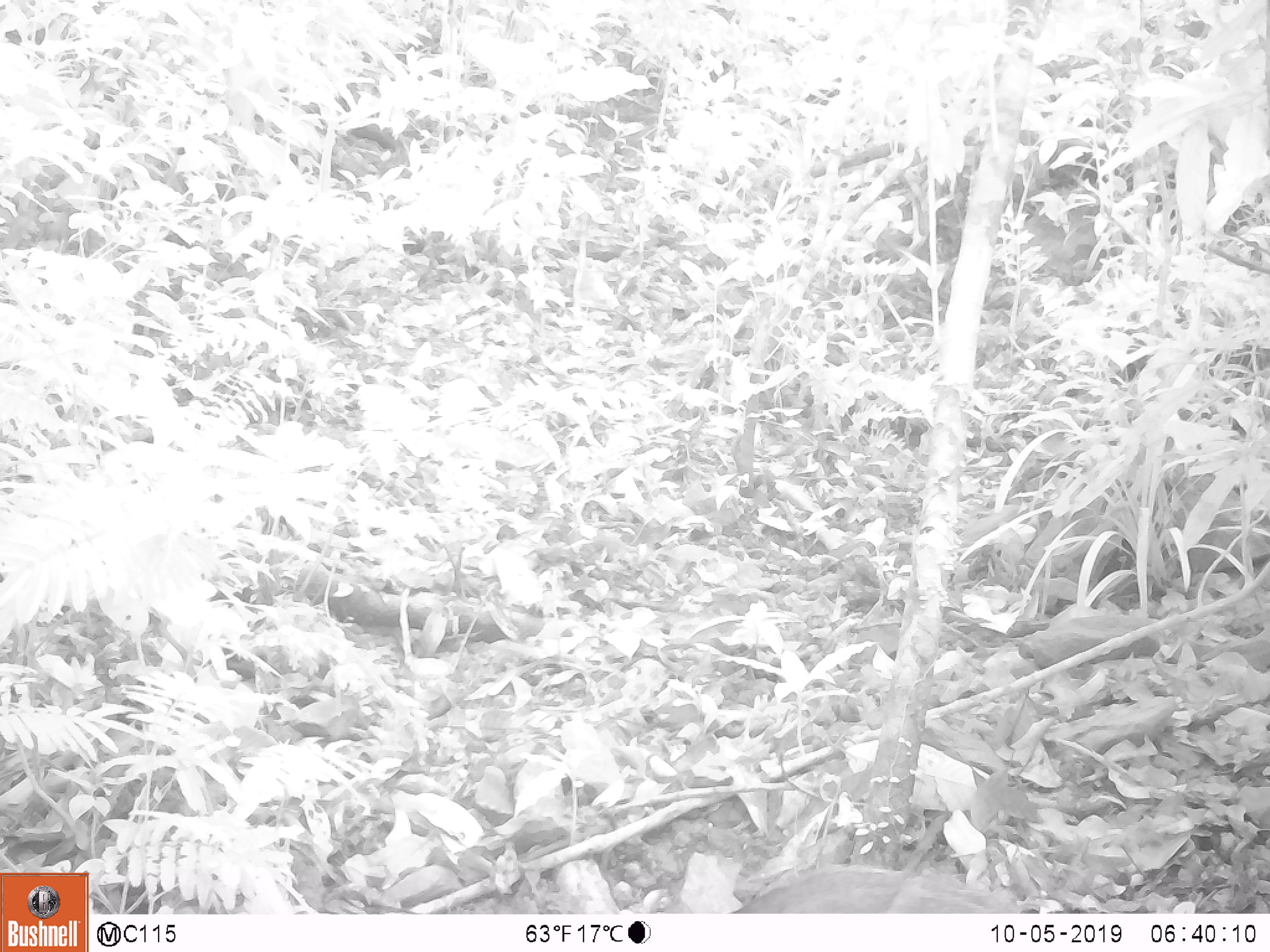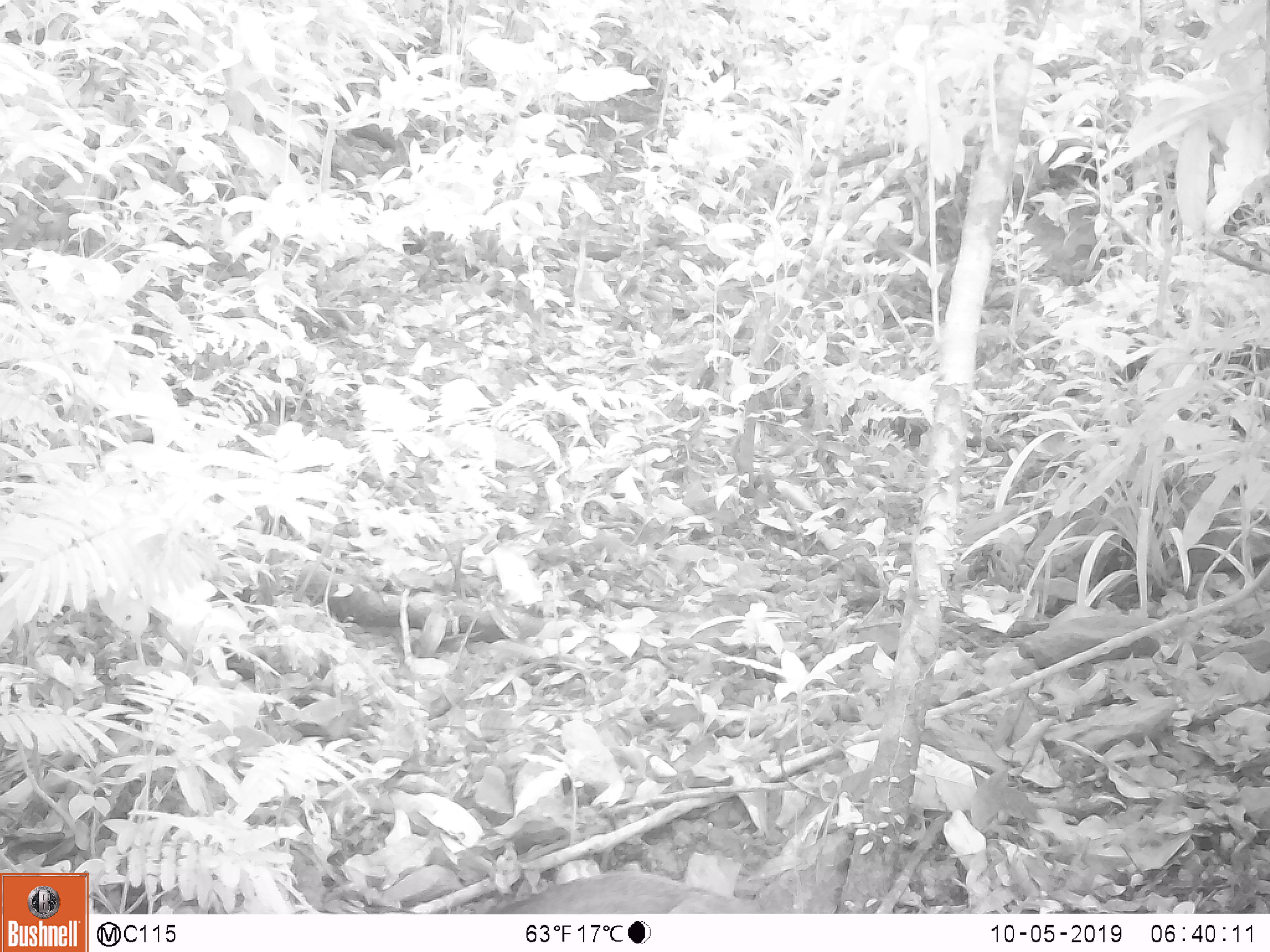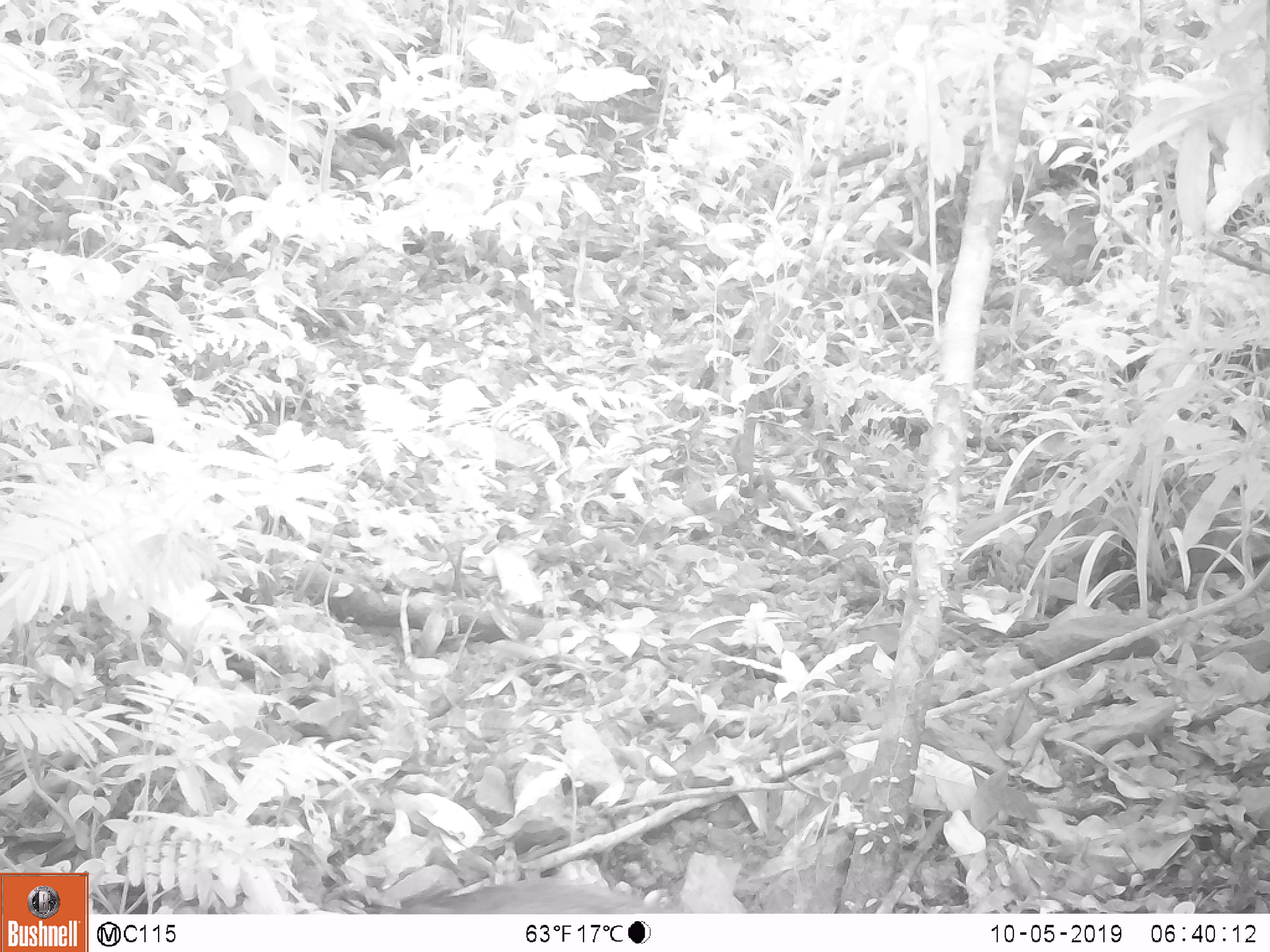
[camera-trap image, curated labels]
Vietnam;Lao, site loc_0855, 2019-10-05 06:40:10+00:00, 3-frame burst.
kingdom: Animalia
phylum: Chordata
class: Mammalia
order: Artiodactyla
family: Suidae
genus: Sus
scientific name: Sus scrofa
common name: eurasian wild pig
Eurasian wild pig (Sus scrofa). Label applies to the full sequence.